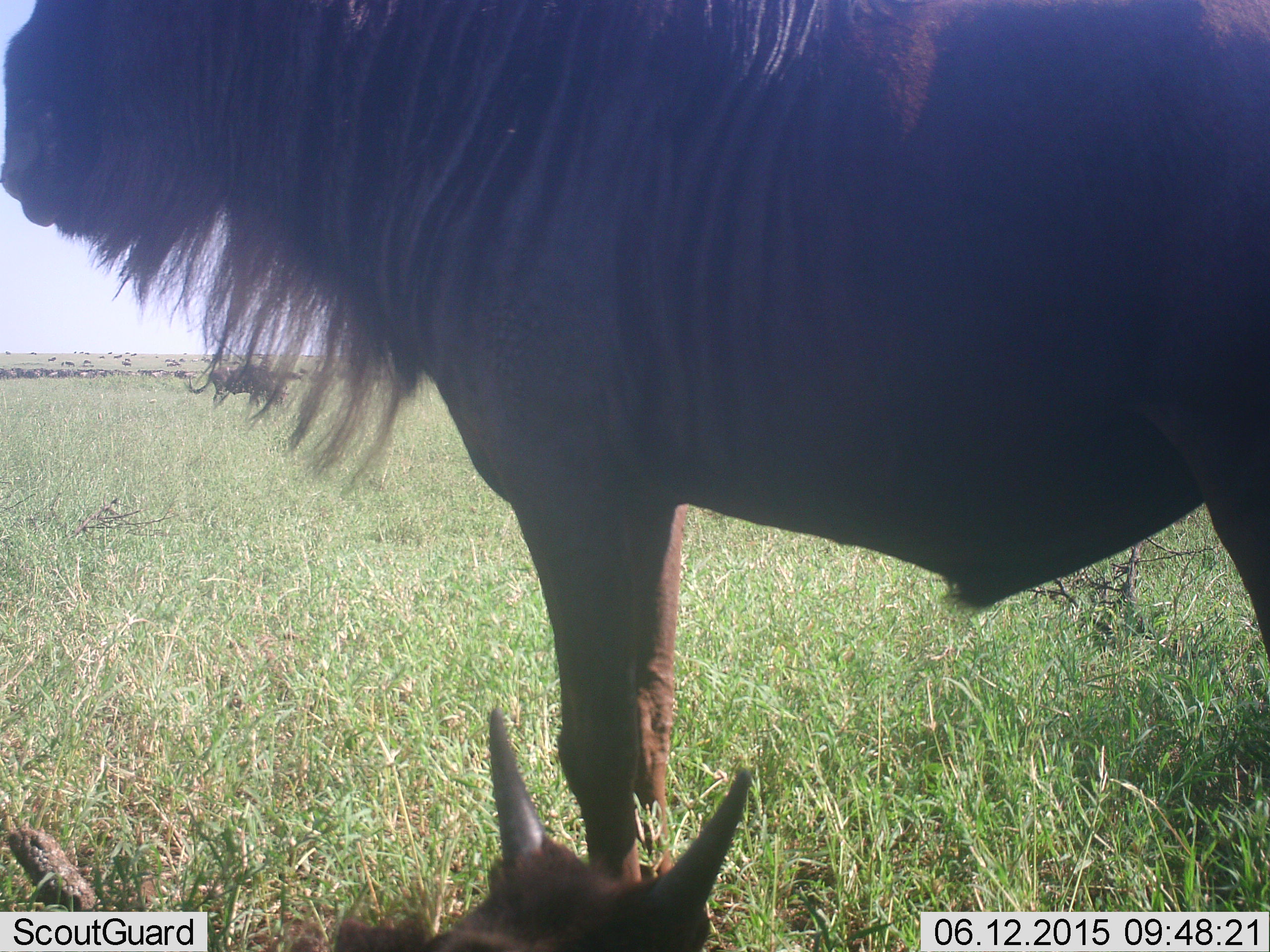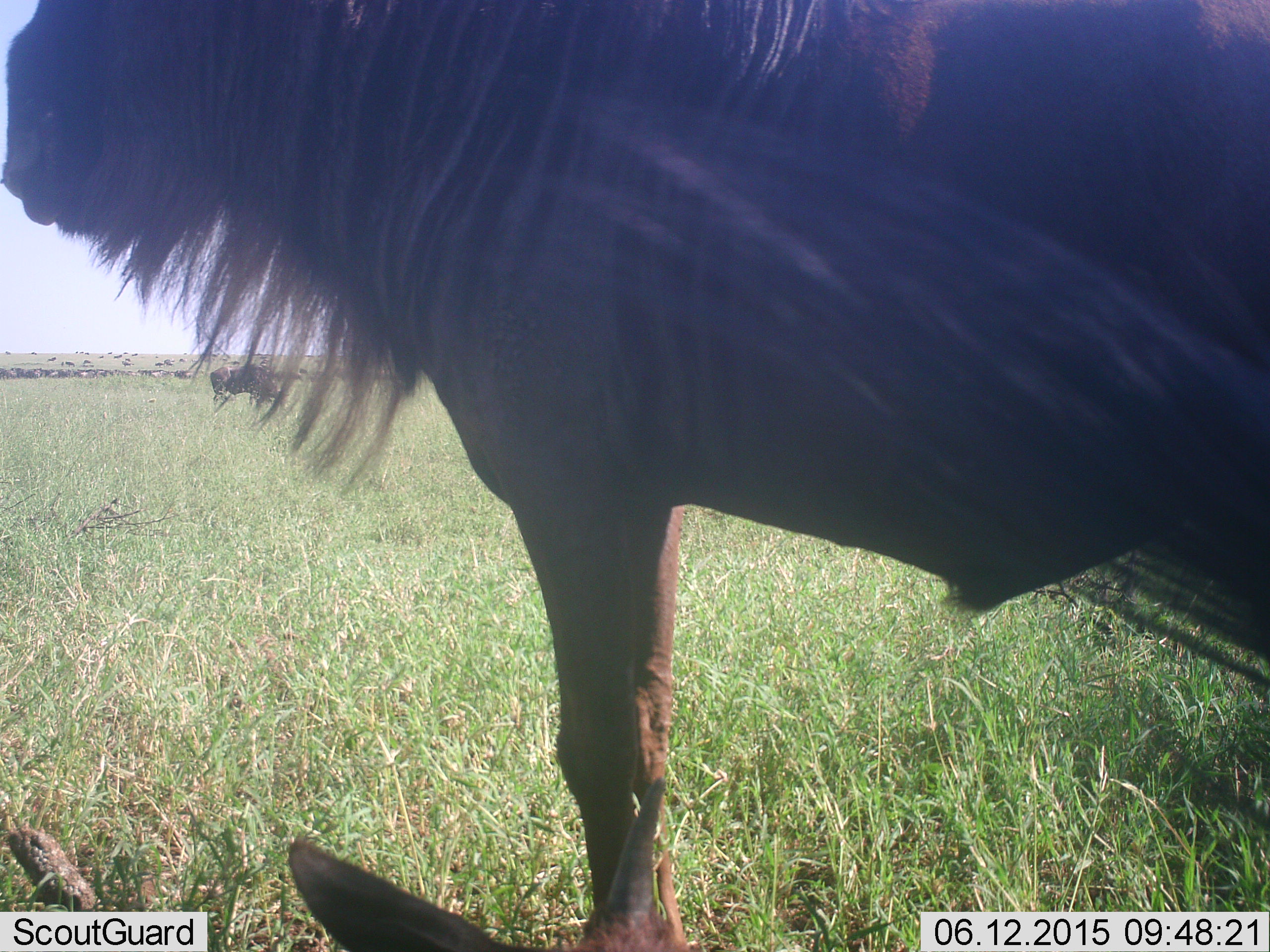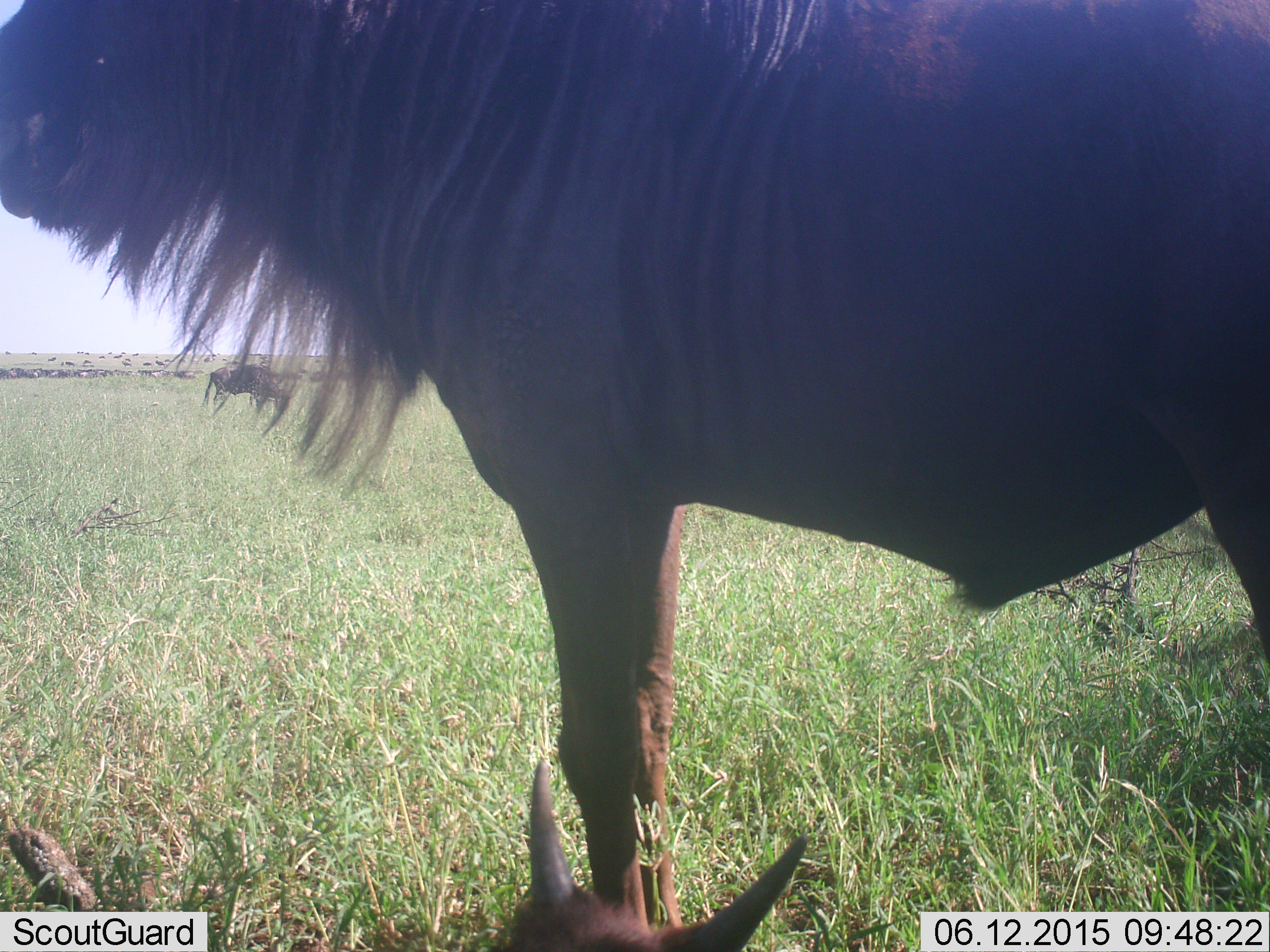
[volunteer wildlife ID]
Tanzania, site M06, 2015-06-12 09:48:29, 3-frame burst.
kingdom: Animalia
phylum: Chordata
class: Mammalia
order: Artiodactyla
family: Bovidae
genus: Connochaetes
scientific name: Connochaetes taurinus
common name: blue wildebeest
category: wildebeest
Wildebeest (blue wildebeest) (Connochaetes taurinus), count 3. Behavior (volunteer vote fractions): standing 90%, resting 60%, moving 20%, interacting 0%. Young present (vote fraction): 60%. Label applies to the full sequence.